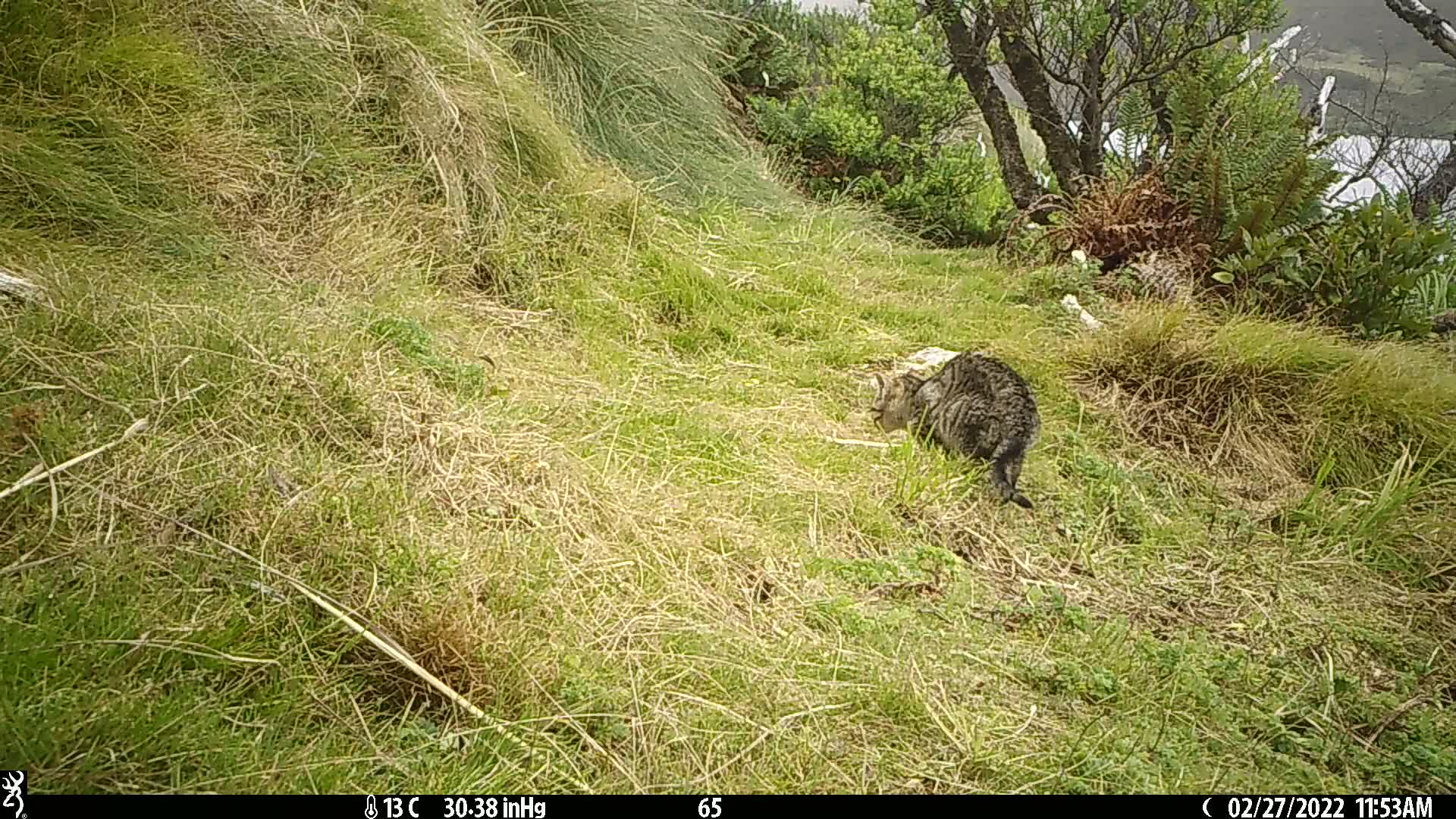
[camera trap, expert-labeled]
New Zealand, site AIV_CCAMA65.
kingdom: Animalia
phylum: Chordata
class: Mammalia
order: Carnivora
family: Felidae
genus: Felis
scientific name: Felis catus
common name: domestic cat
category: cat